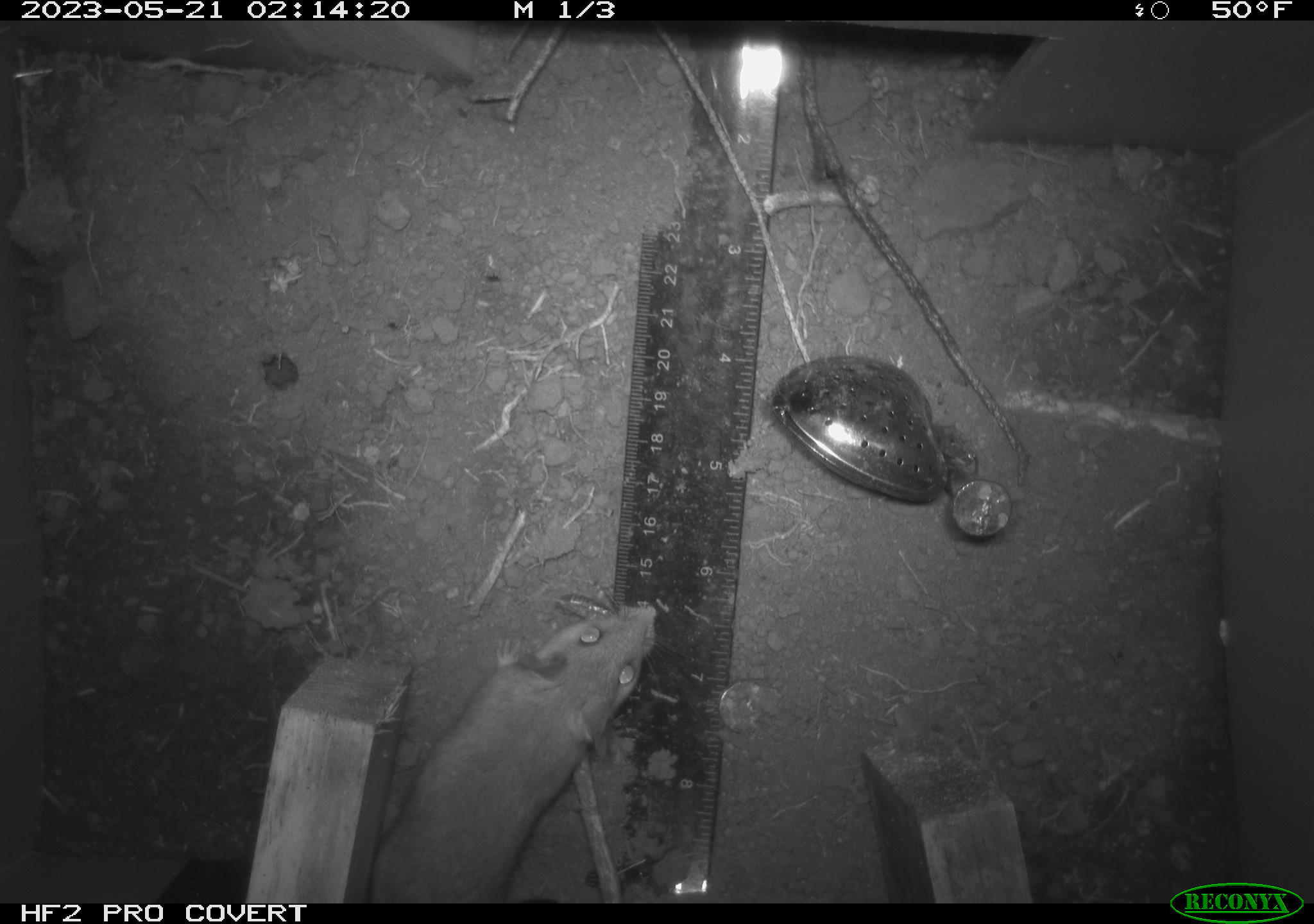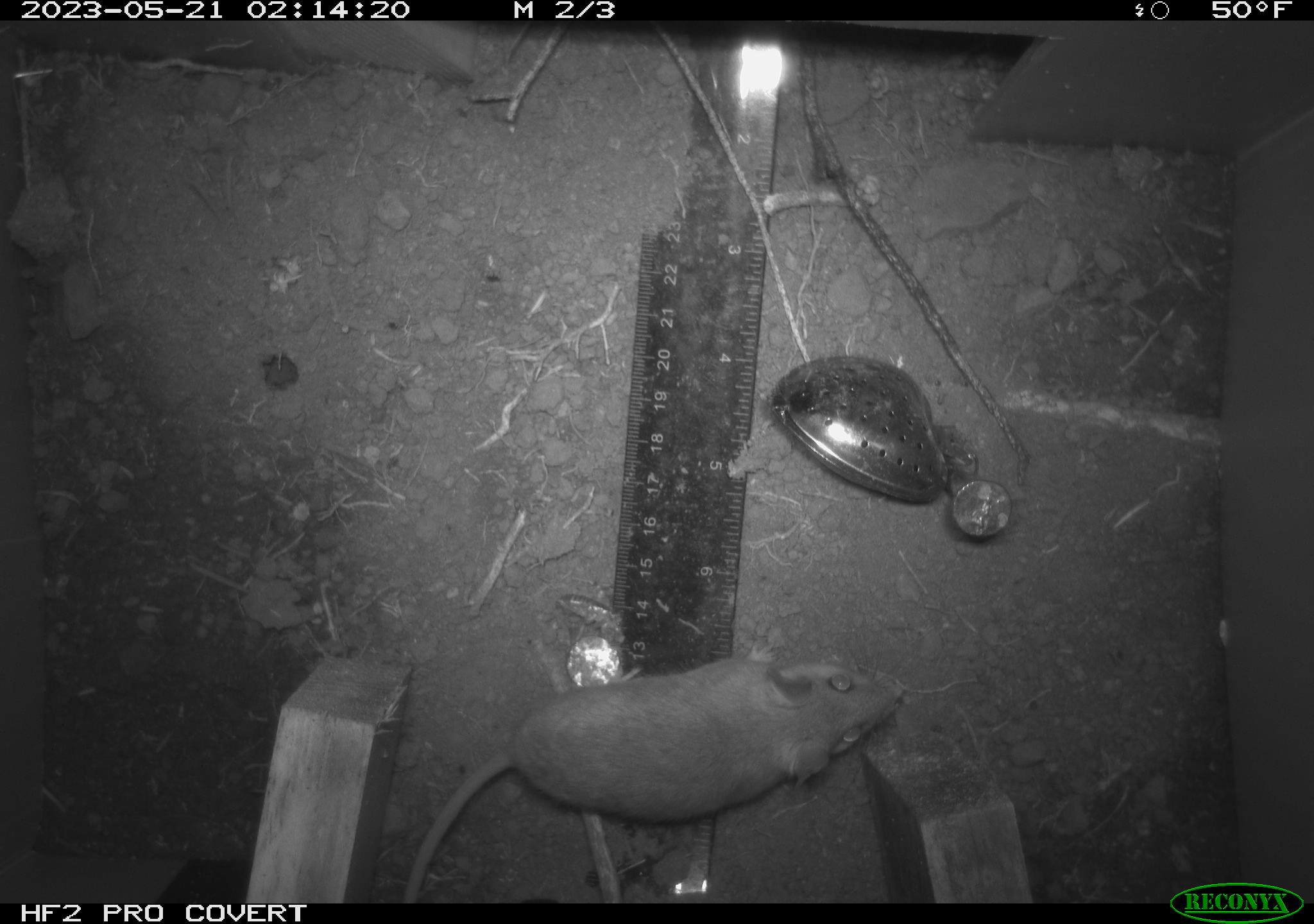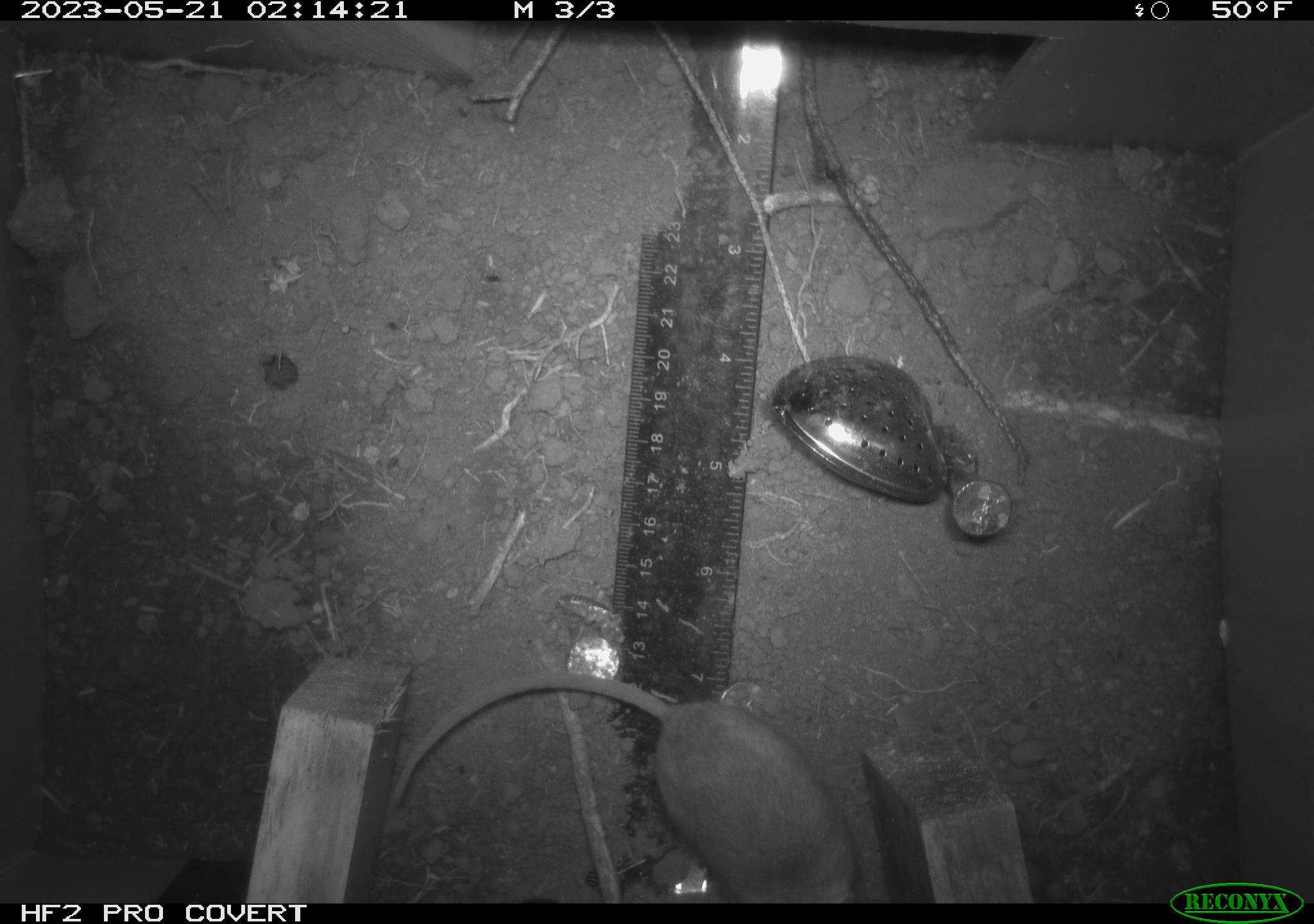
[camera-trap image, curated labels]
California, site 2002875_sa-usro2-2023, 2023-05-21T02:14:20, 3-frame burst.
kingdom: Animalia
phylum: Chordata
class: Mammalia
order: Rodentia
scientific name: Rodentia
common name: mouse species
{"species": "mouse species (Rodentia)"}